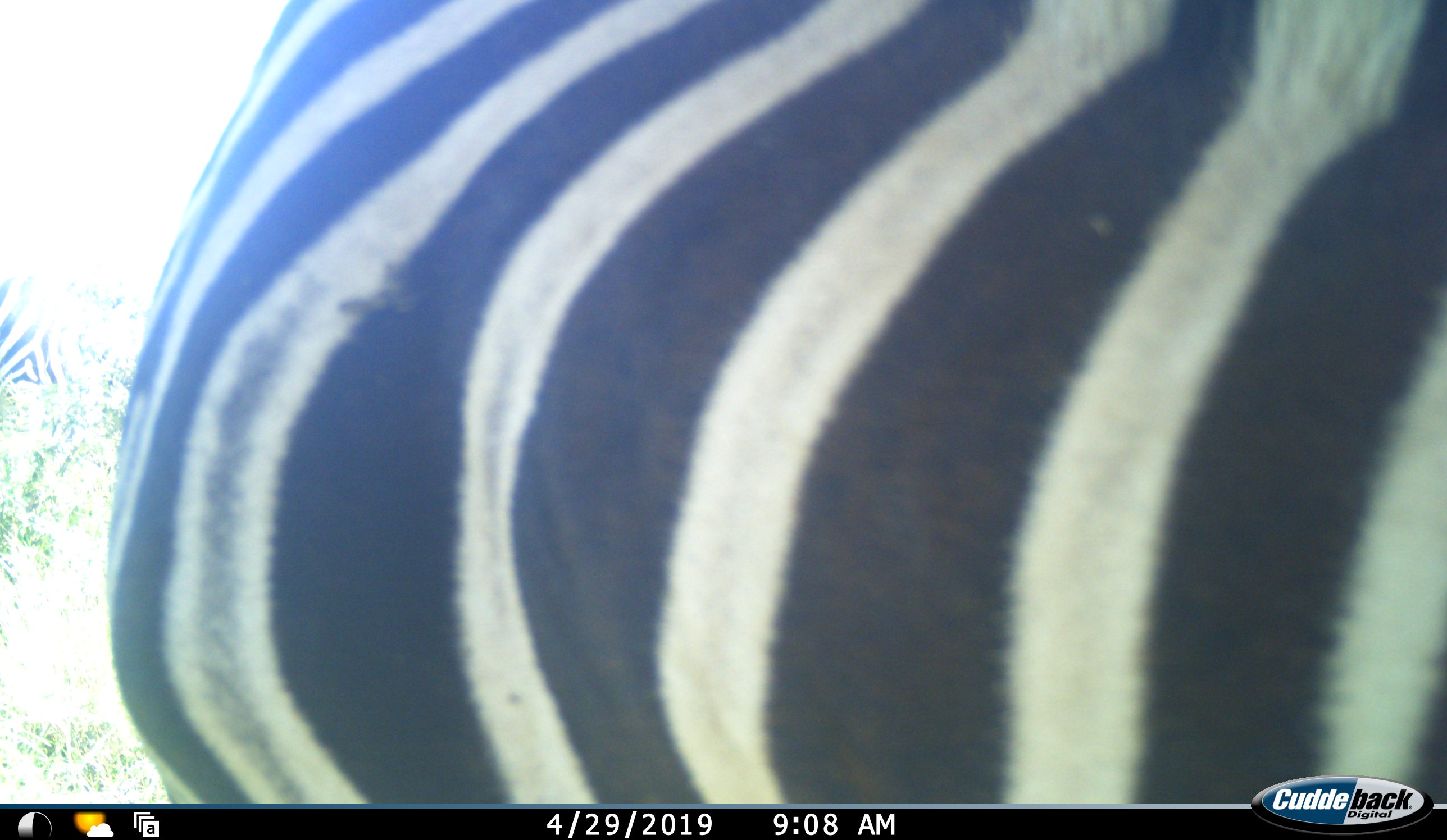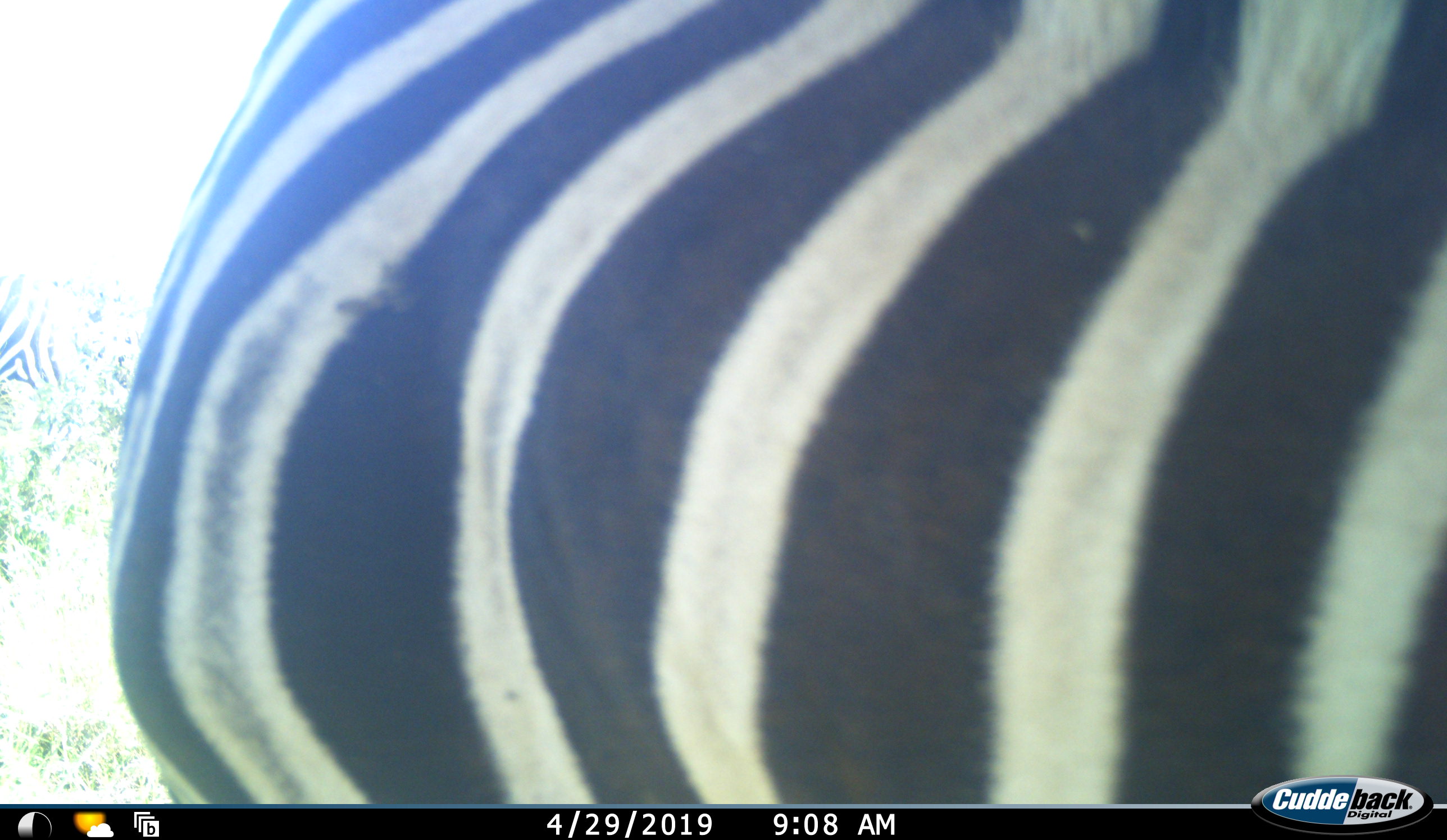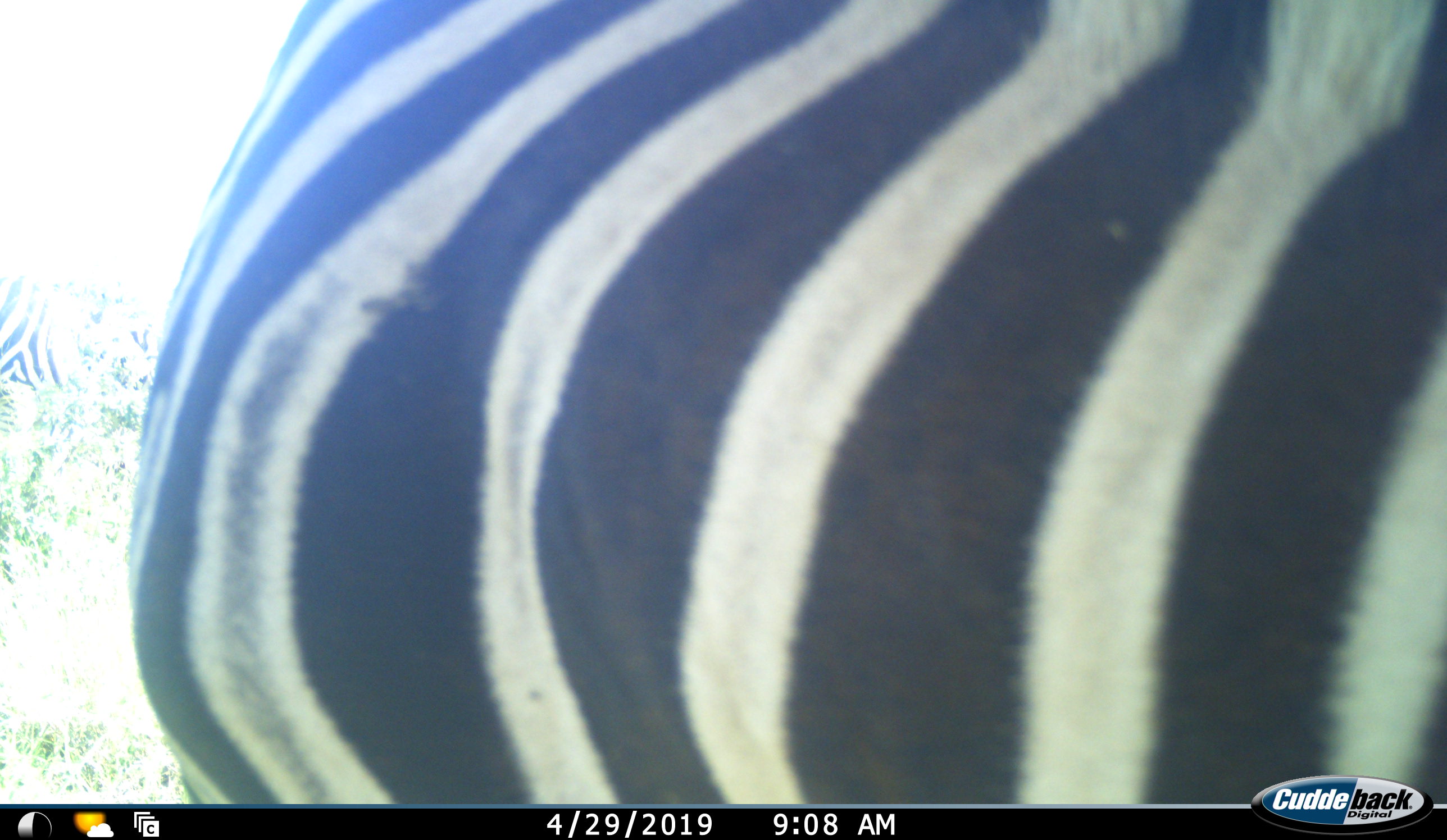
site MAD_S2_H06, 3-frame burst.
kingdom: Animalia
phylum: Chordata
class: Mammalia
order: Perissodactyla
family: Equidae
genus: Equus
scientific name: Equus quagga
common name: plains zebra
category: zebraplains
Zebraplains (plains zebra) (Equus quagga), count 1. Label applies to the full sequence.